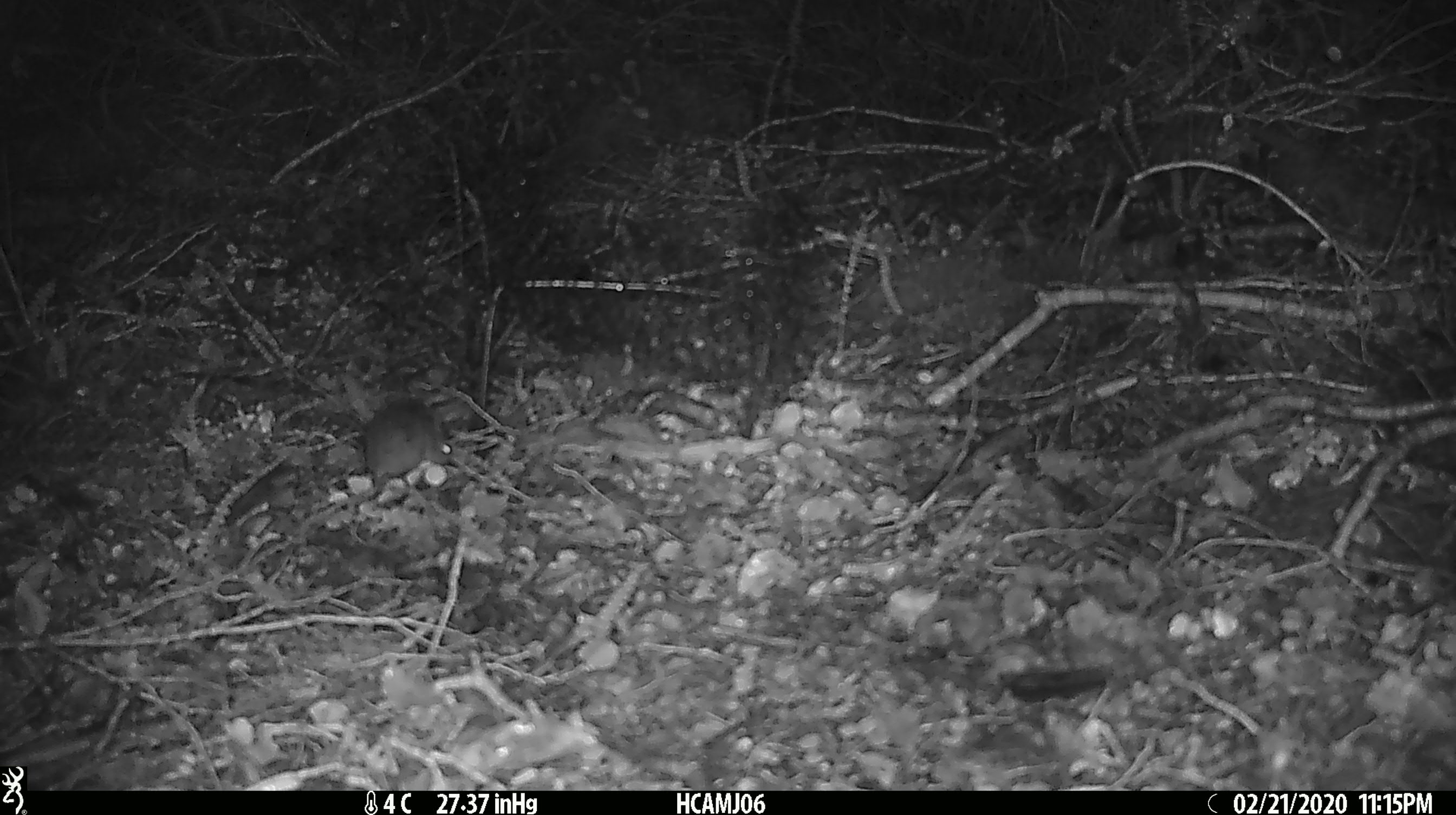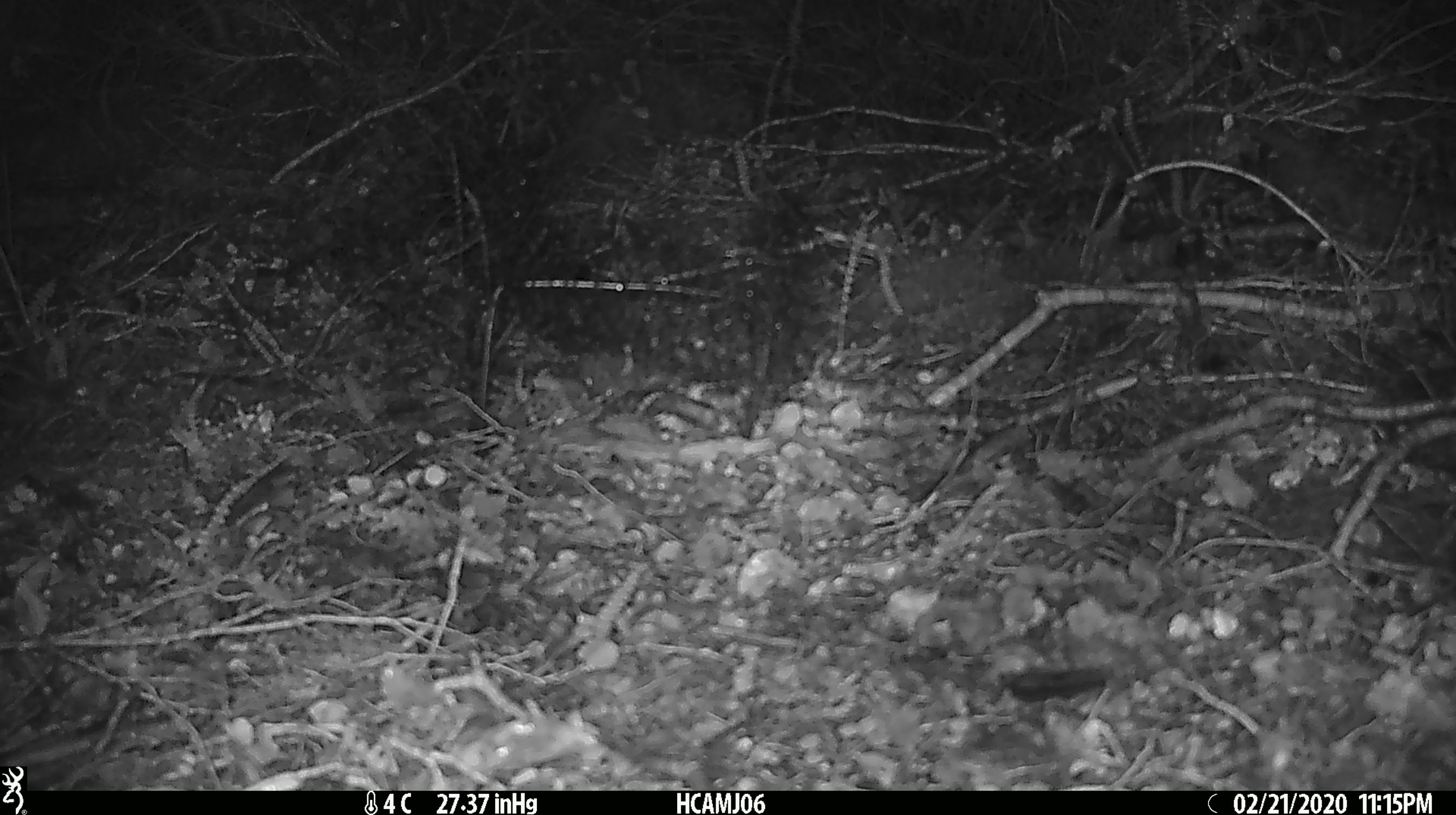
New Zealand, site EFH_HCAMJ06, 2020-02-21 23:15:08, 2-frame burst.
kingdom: Animalia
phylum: Chordata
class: Mammalia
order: Rodentia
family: Muridae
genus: Mus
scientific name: Mus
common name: mouse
Mouse (Mus).